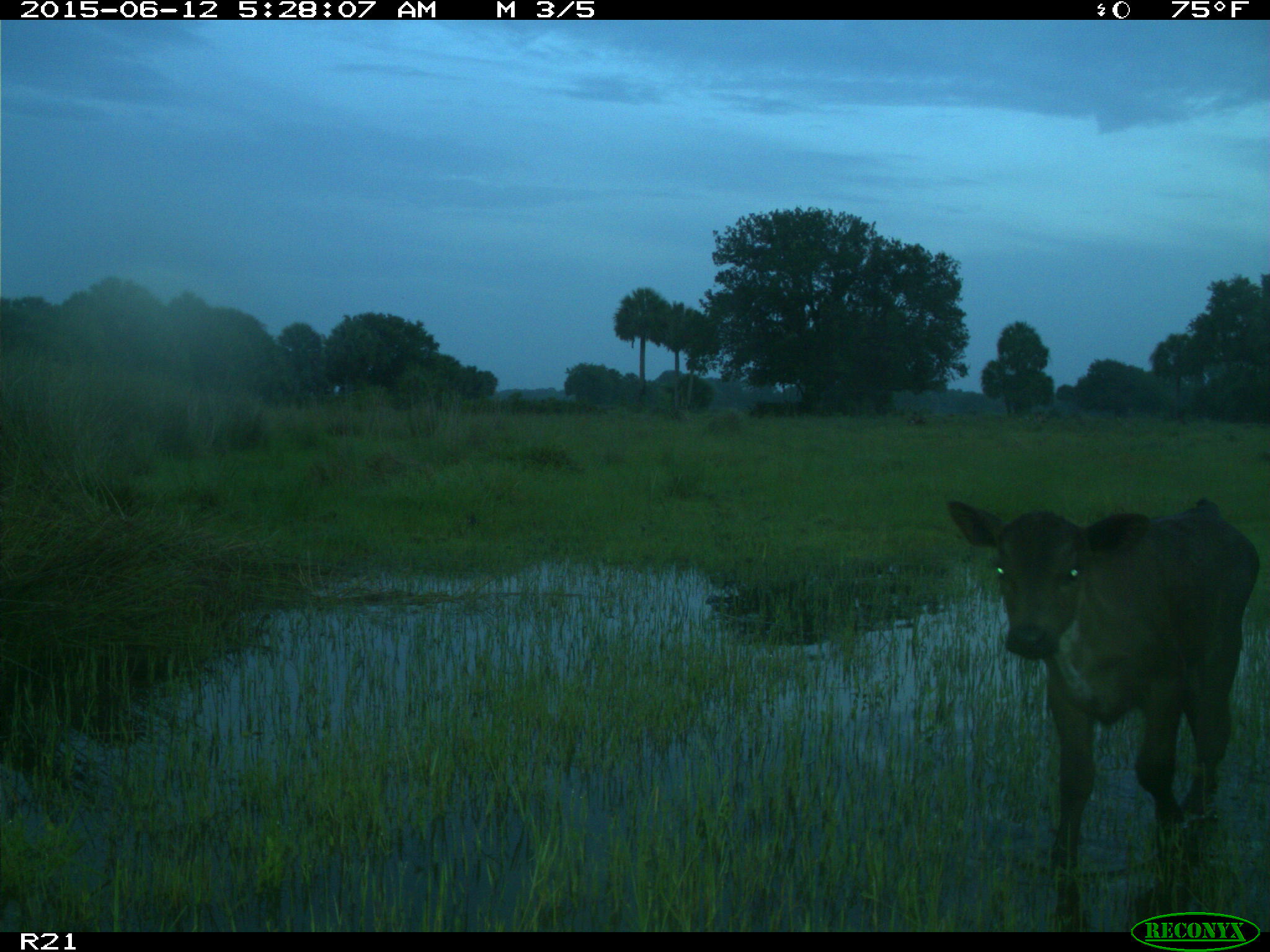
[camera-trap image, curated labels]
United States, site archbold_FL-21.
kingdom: Animalia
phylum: Chordata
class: Mammalia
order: Artiodactyla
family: Bovidae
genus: Bos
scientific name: Bos taurus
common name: domestic cow